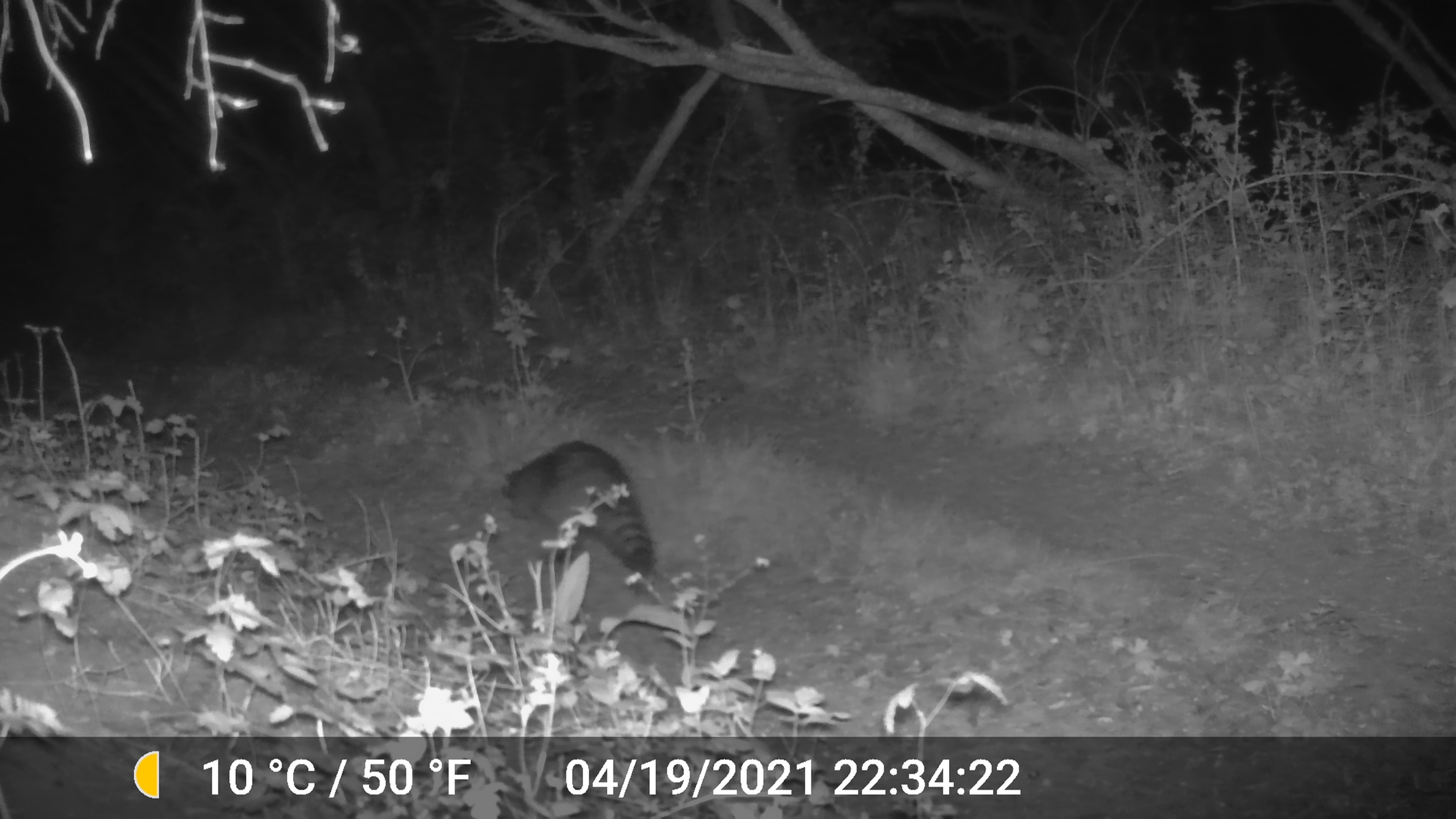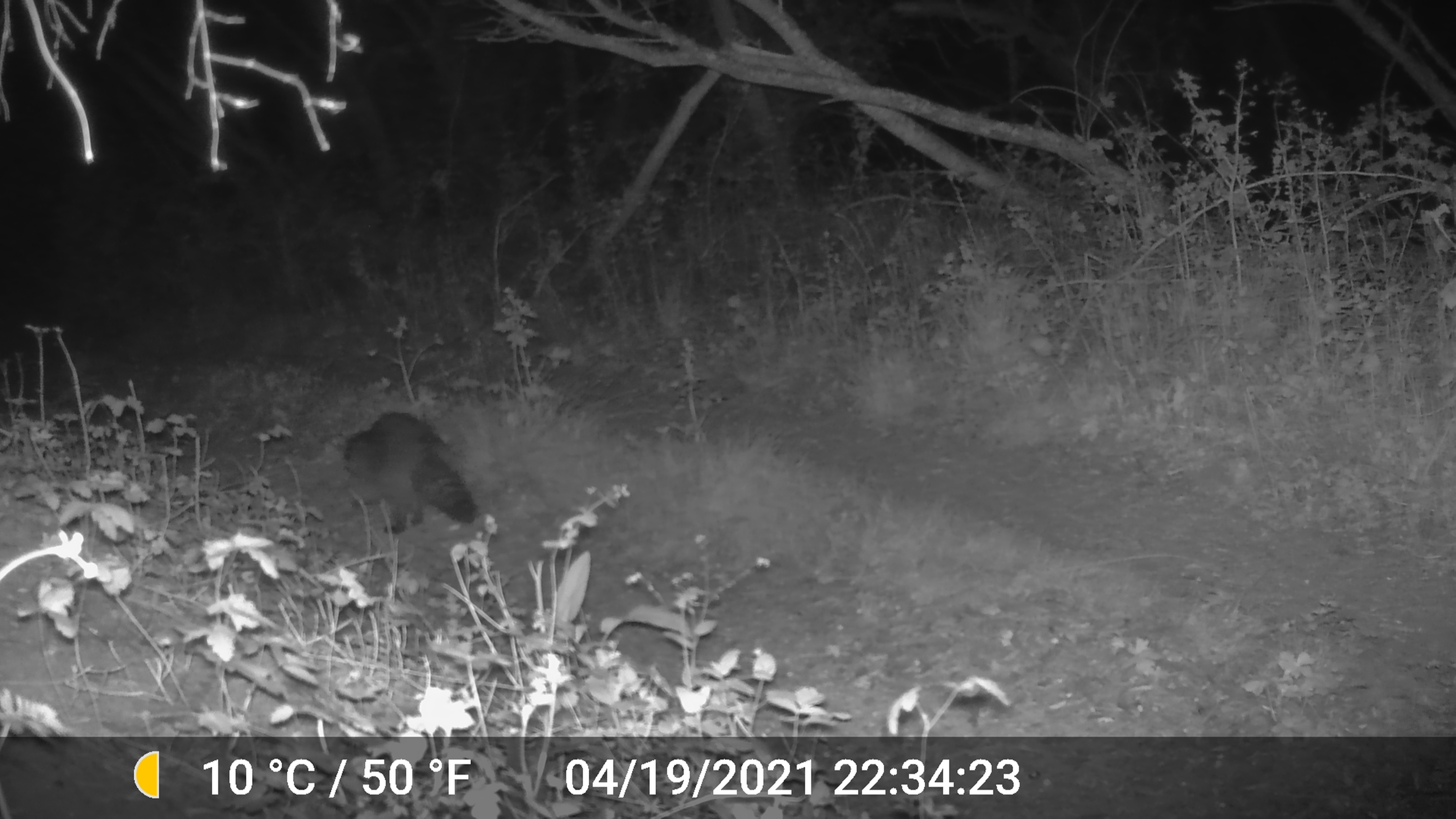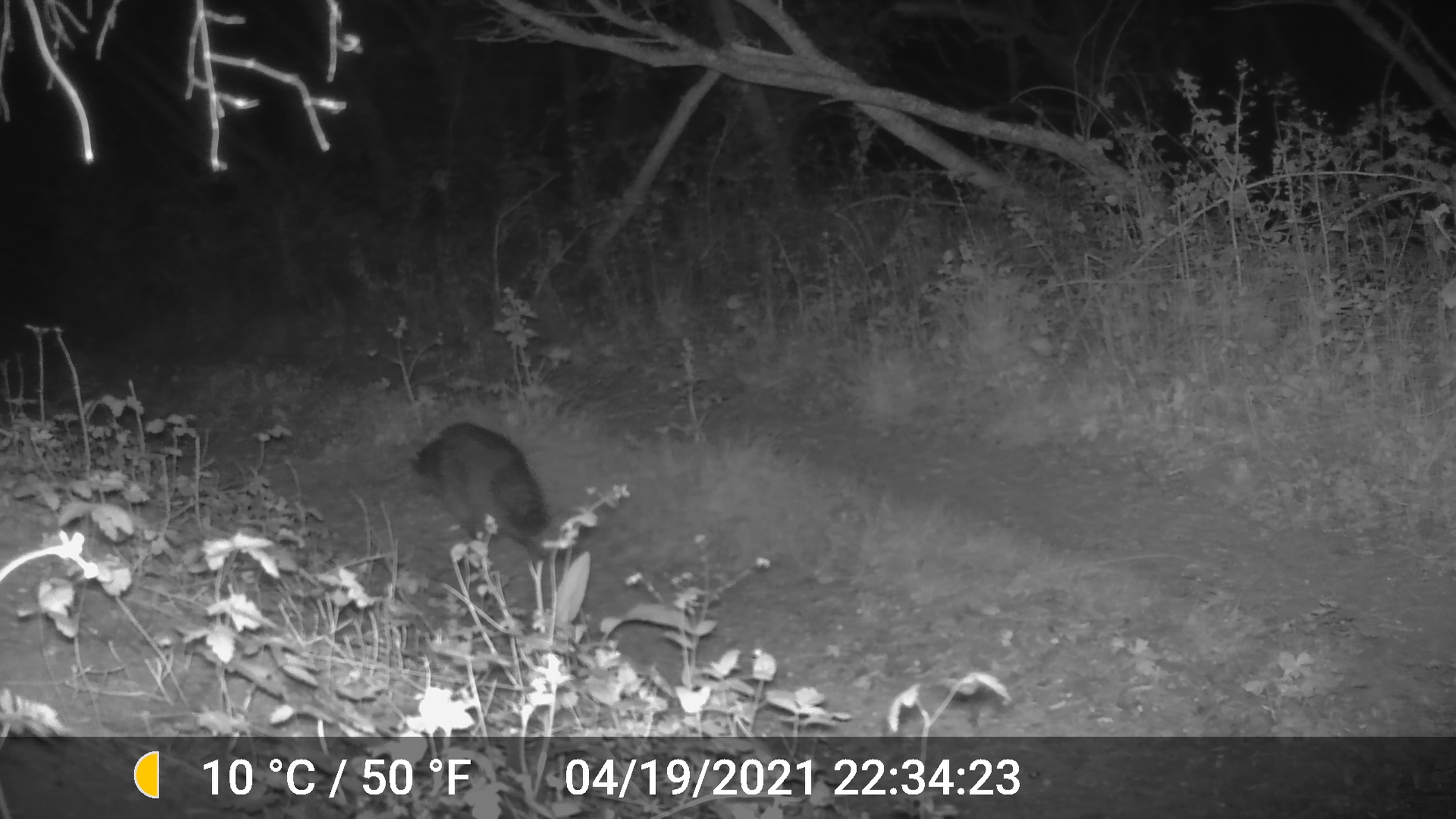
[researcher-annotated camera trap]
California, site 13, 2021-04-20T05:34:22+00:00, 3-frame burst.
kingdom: Animalia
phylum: Chordata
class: Mammalia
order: Carnivora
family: Procyonidae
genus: Procyon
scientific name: Procyon lotor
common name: raccoon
Raccoon (Procyon lotor).